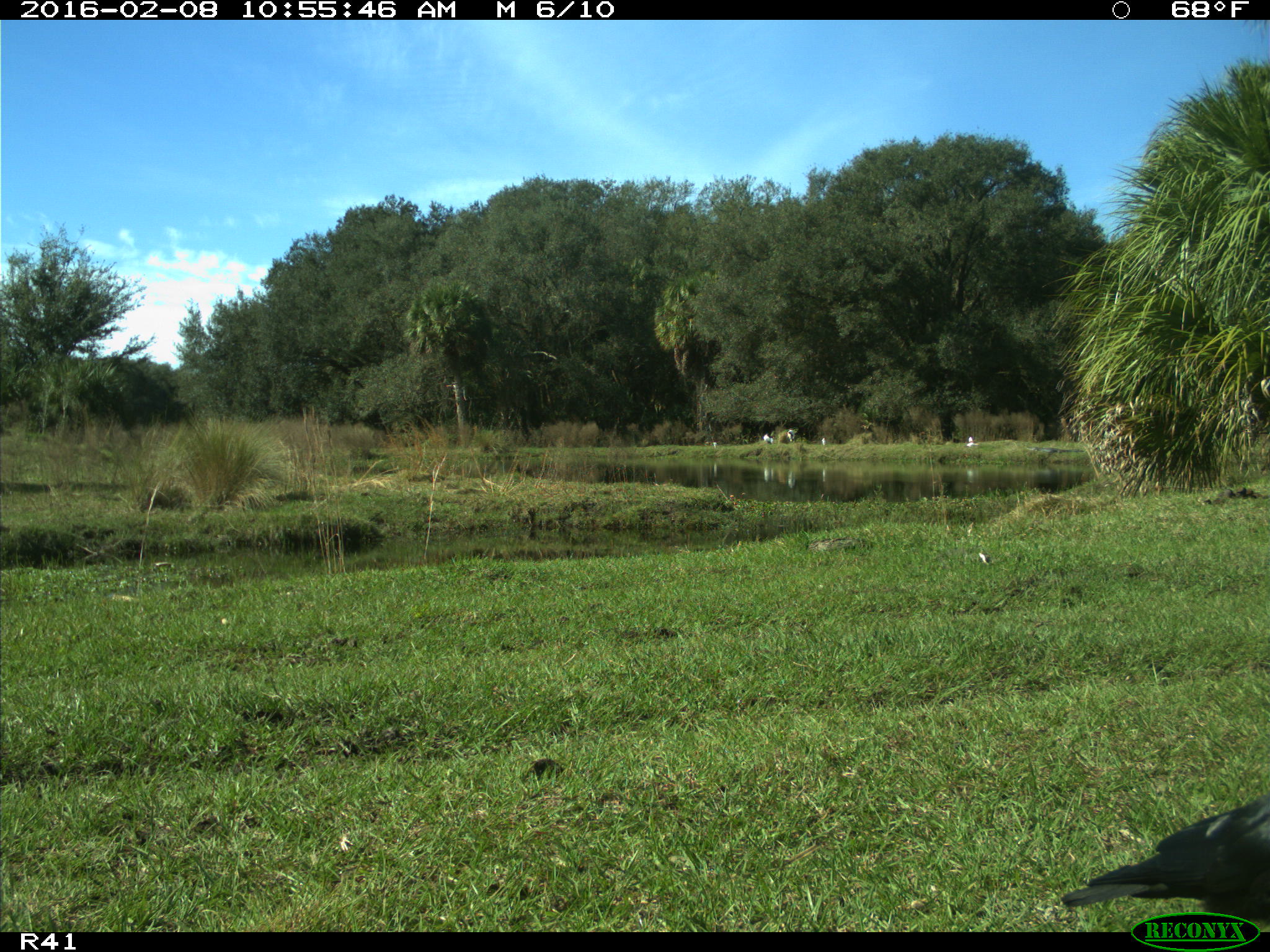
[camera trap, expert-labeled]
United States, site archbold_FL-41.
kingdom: Animalia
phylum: Chordata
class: Aves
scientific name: Aves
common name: birds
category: unidentified bird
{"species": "unidentified bird (birds) (Aves)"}